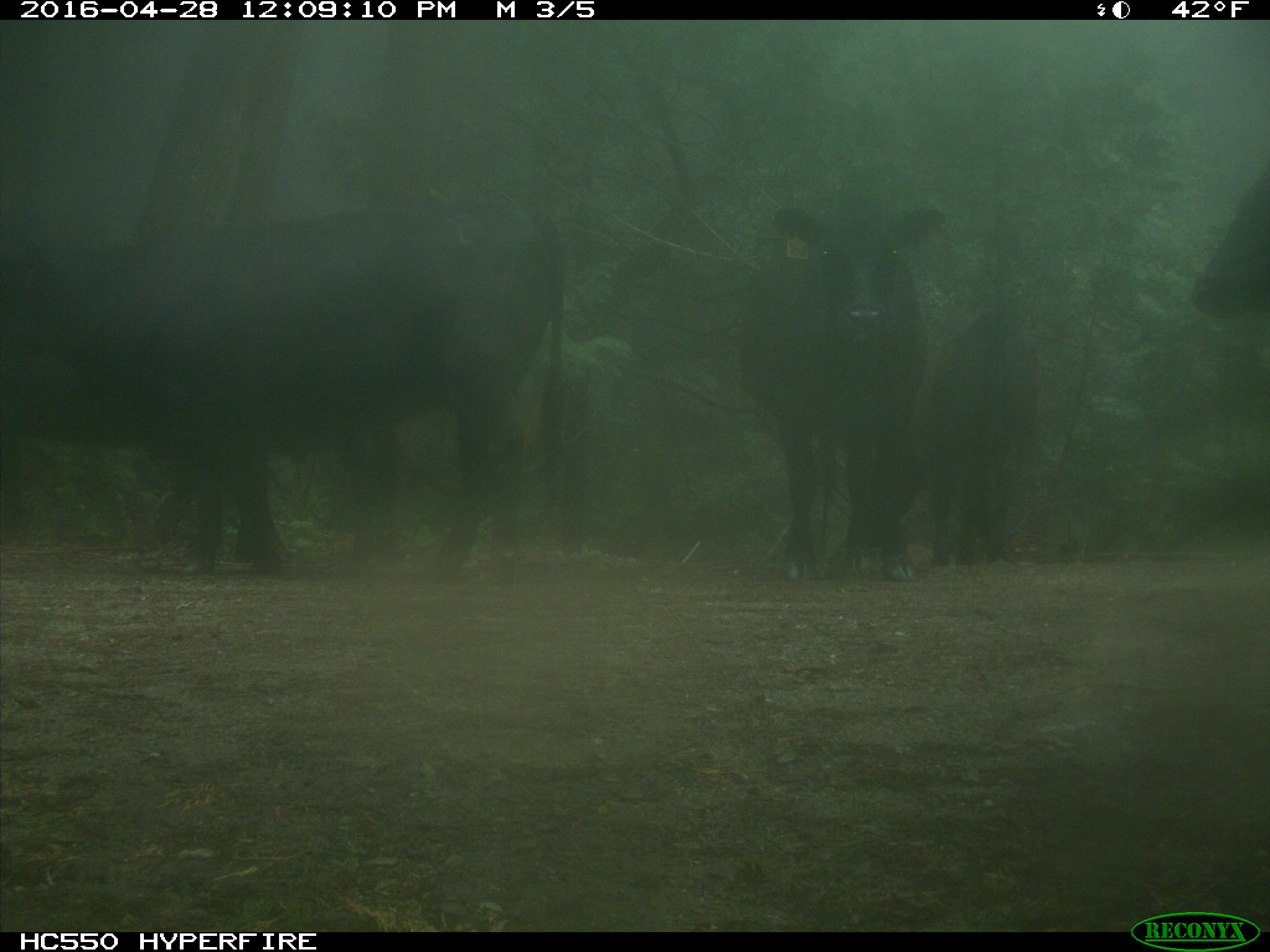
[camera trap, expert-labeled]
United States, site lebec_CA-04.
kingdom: Animalia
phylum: Chordata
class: Mammalia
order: Artiodactyla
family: Bovidae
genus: Bos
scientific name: Bos taurus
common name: domestic cow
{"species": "Bos taurus (domestic cow)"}